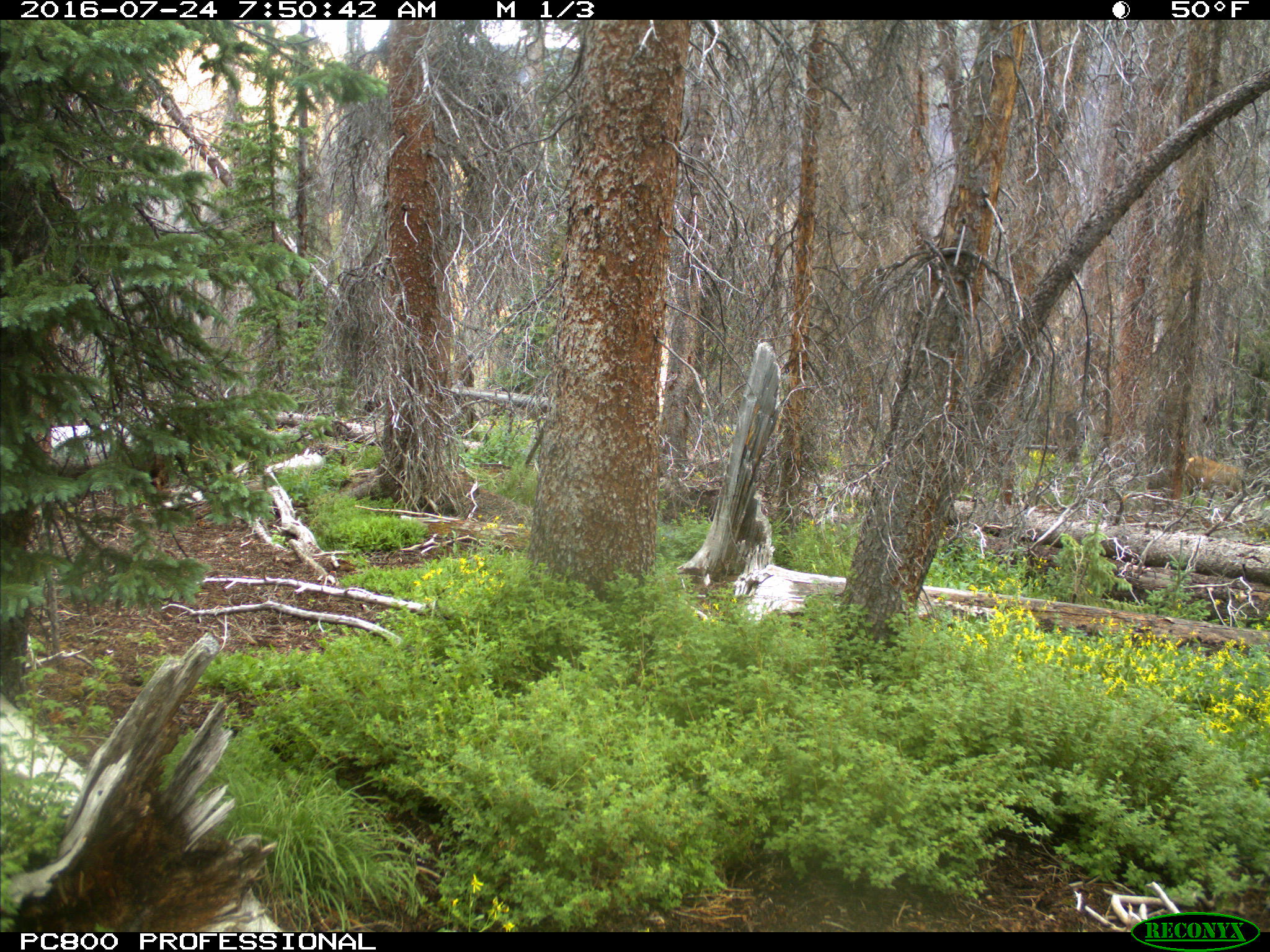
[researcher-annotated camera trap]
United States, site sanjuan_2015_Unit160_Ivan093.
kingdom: Animalia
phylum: Chordata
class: Mammalia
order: Artiodactyla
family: Cervidae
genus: Cervus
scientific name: Cervus elaphus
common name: red deer